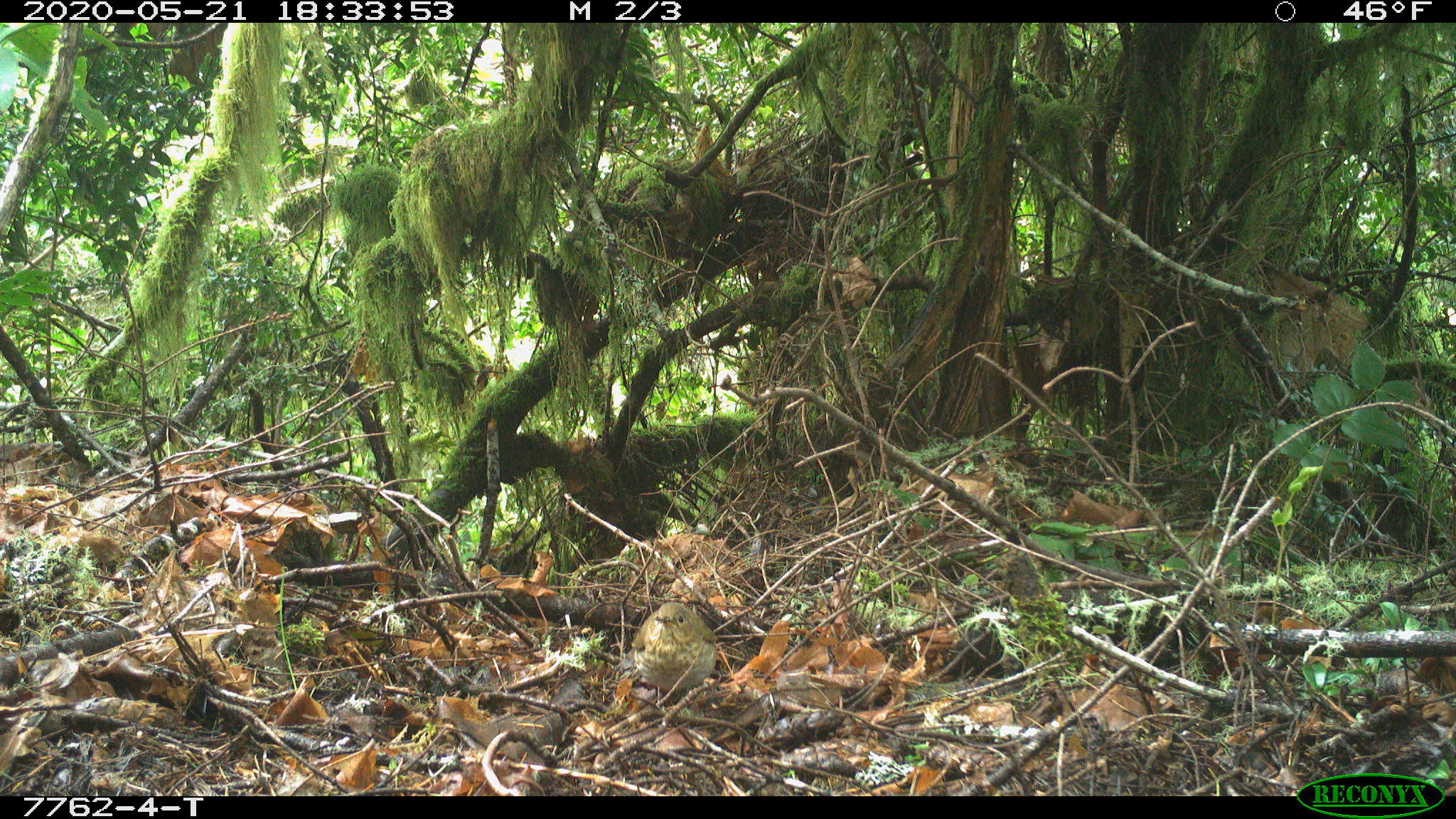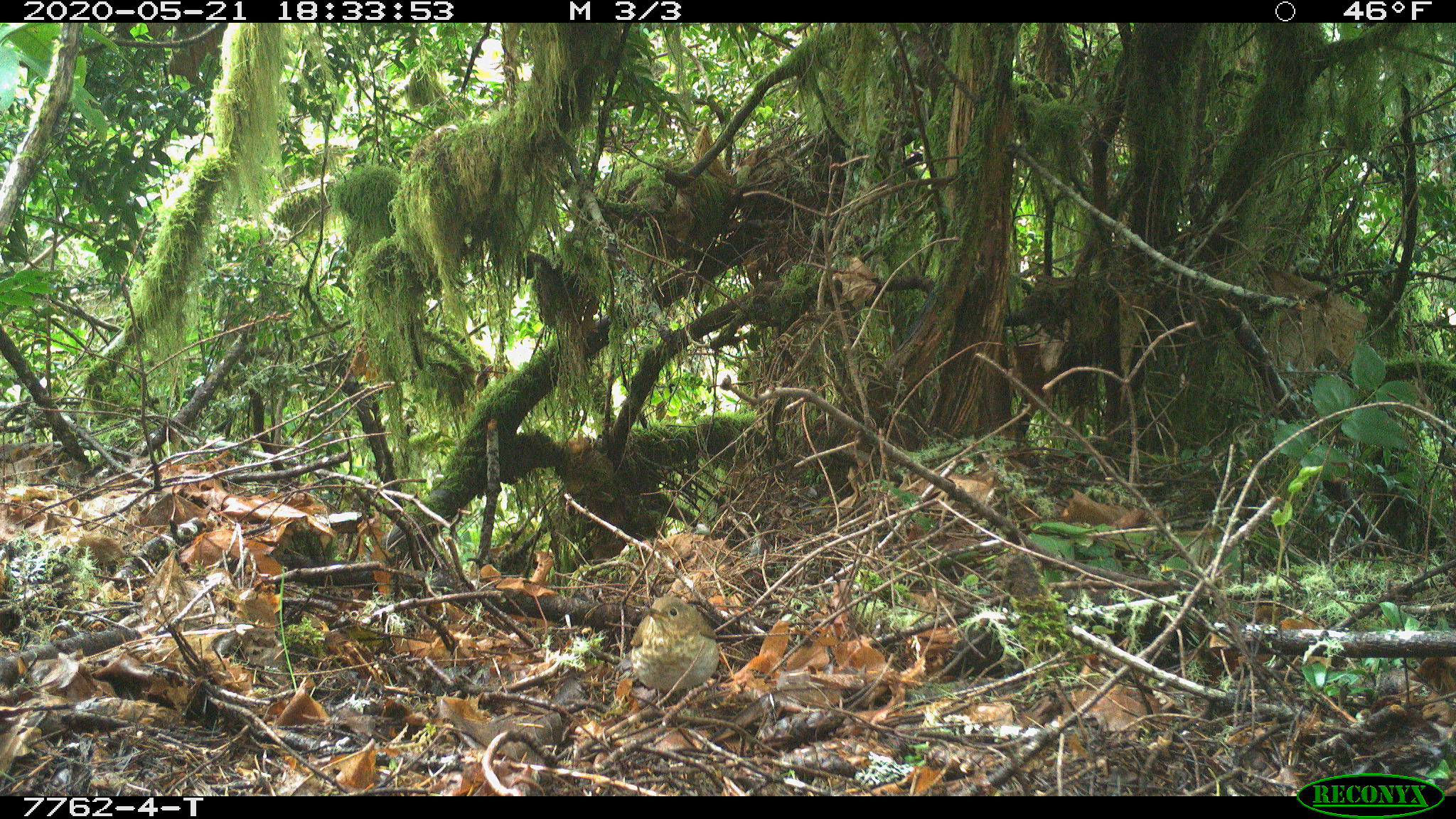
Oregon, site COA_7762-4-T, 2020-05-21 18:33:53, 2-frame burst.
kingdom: Animalia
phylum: Chordata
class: Aves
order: Passeriformes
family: Turdidae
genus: Catharus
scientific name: Catharus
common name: brown thrushes and nightingale-thrushes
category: catharus species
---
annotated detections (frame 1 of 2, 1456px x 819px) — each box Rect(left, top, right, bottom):
catharus species: Rect(622, 599, 726, 697)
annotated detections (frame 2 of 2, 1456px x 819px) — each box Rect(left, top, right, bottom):
catharus species: Rect(620, 591, 728, 697)